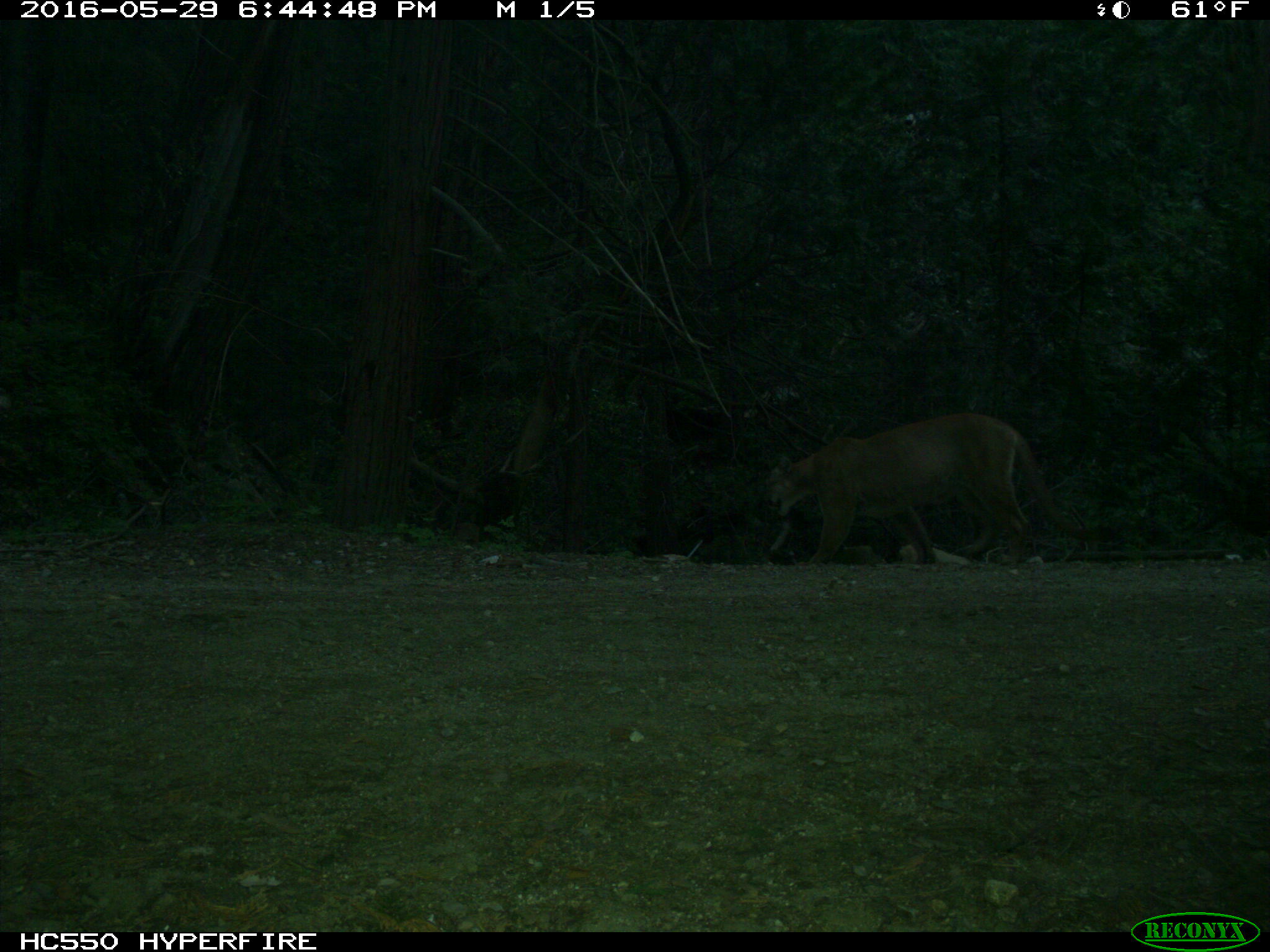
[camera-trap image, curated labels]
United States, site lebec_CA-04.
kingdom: Animalia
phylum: Chordata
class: Mammalia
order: Carnivora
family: Felidae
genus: Puma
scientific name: Puma concolor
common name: mountain lion